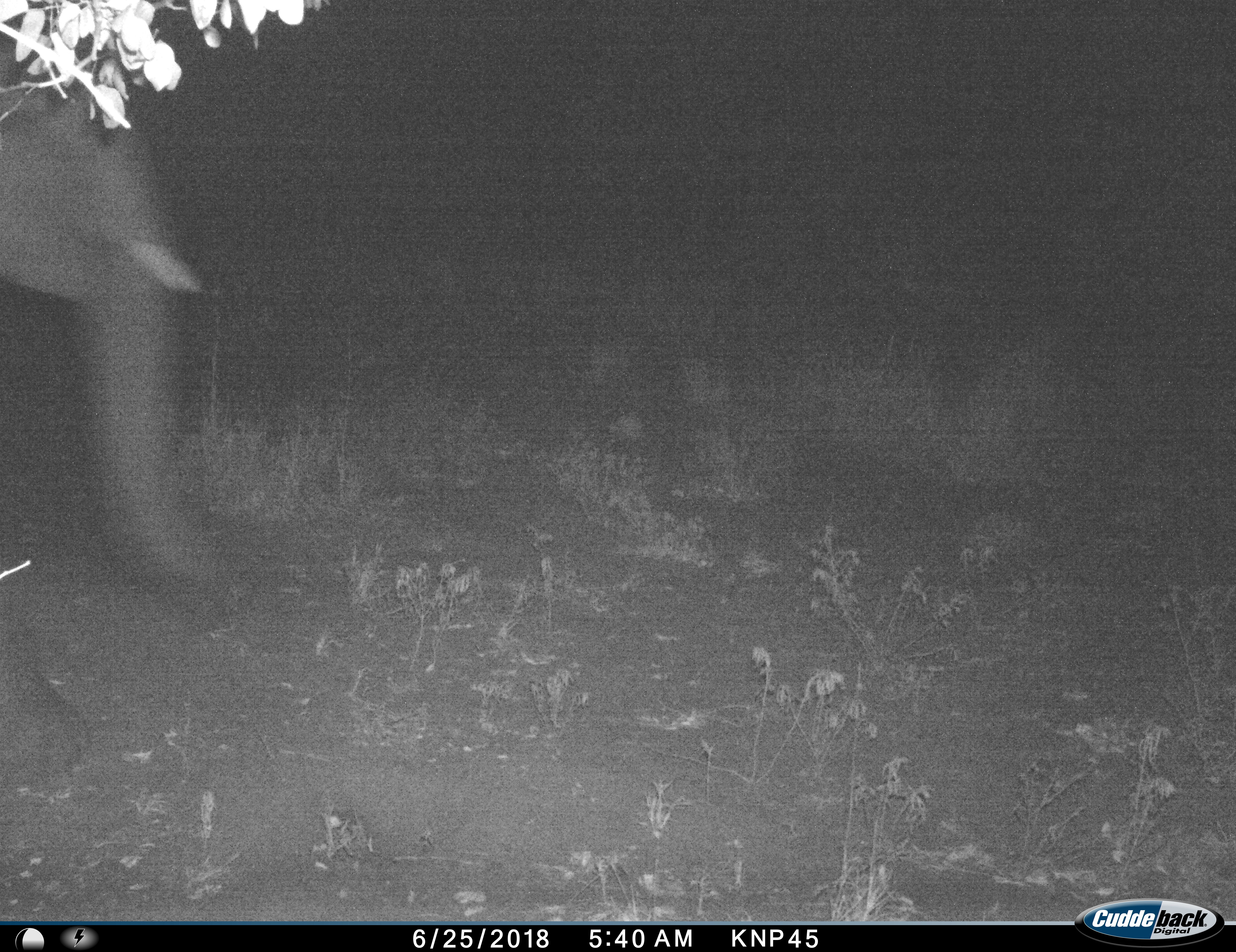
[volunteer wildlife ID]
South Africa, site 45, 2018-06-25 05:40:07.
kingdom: Animalia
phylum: Chordata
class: Mammalia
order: Proboscidea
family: Elephantidae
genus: Loxodonta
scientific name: Loxodonta africana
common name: african bush elephant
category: elephant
Elephant (african bush elephant) (Loxodonta africana), count 1. Behavior (volunteer vote fractions): standing 40%, resting 0%, moving 60%, interacting 0%. Young present (vote fraction): 0%. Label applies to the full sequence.